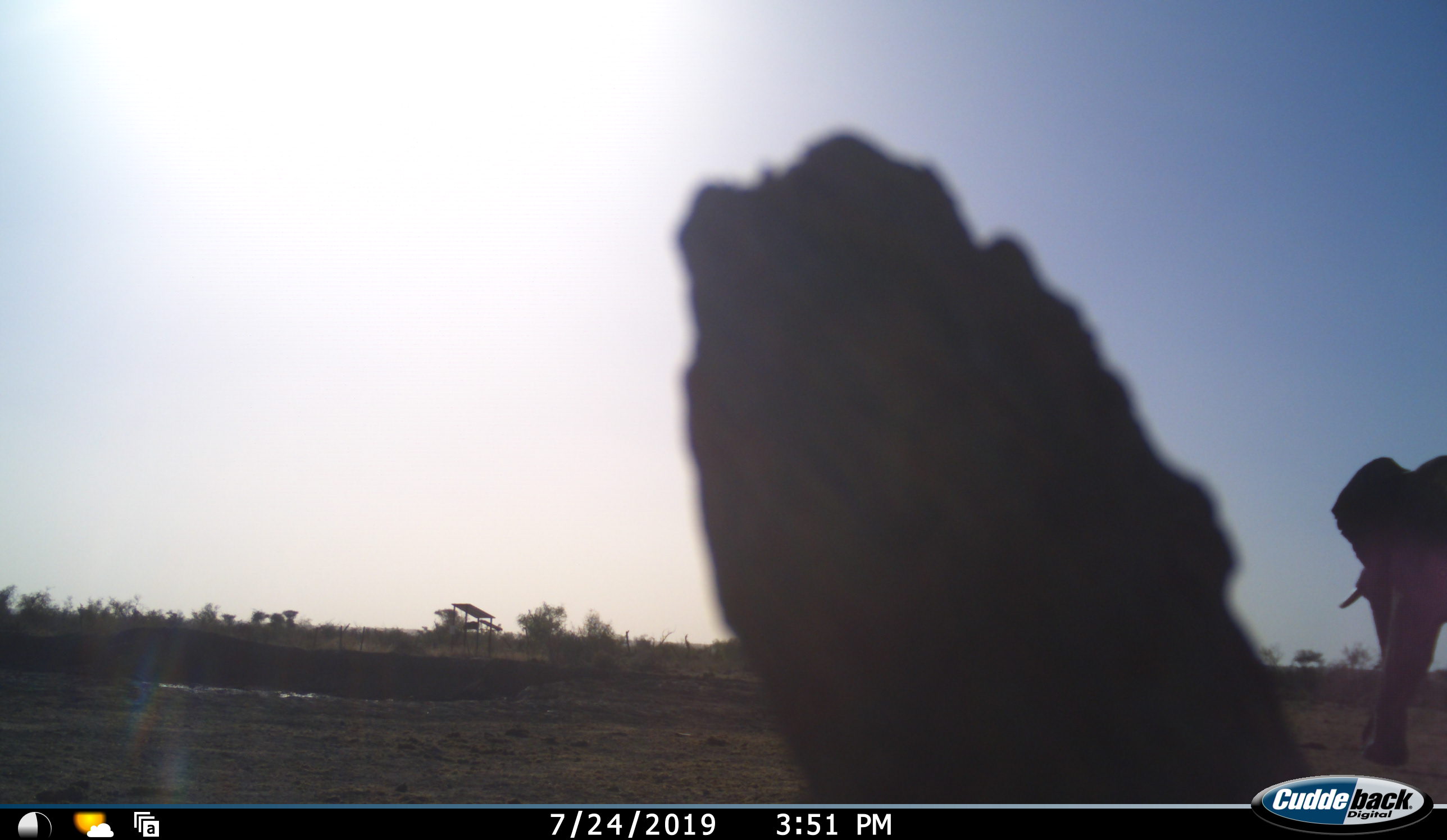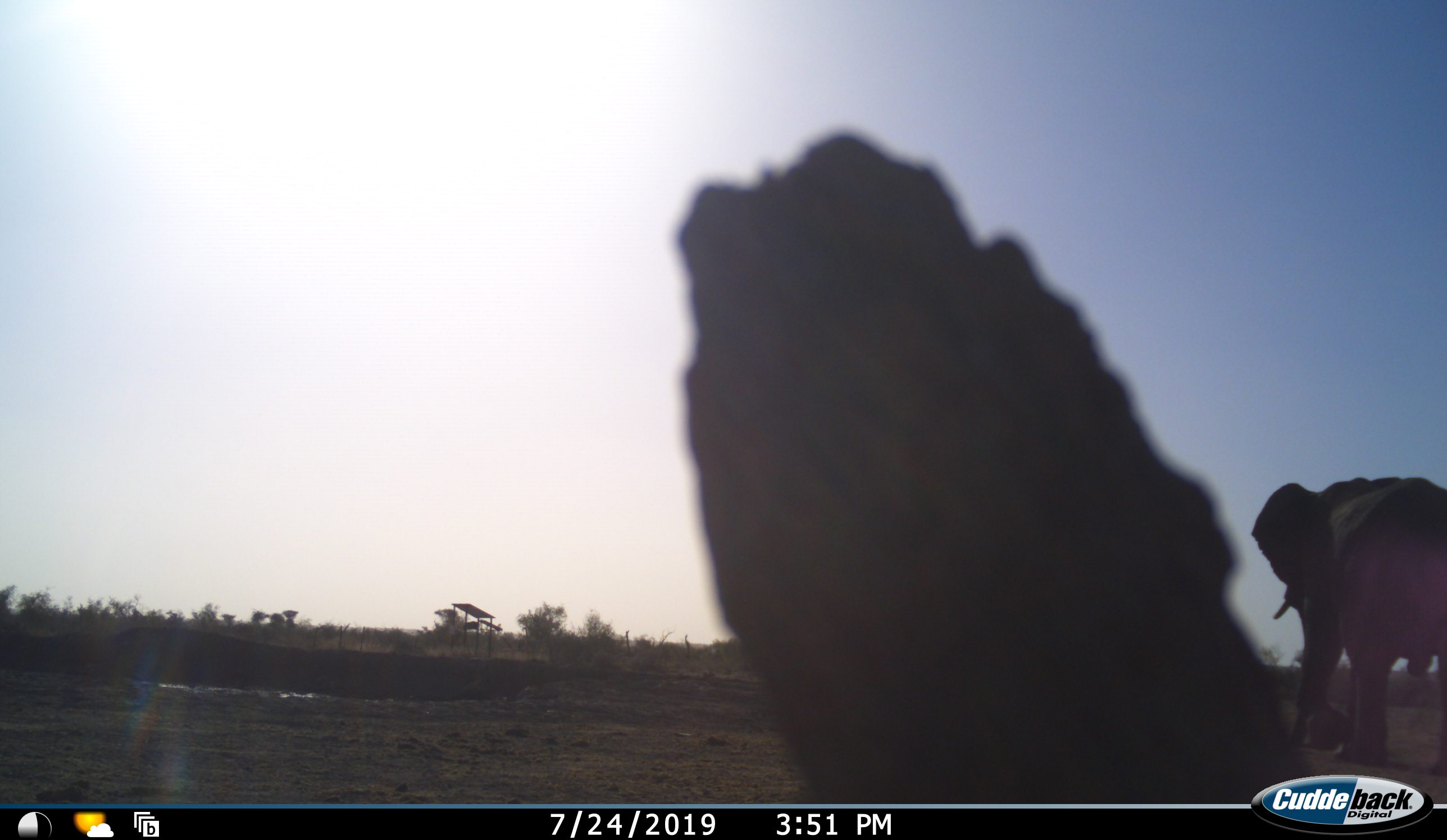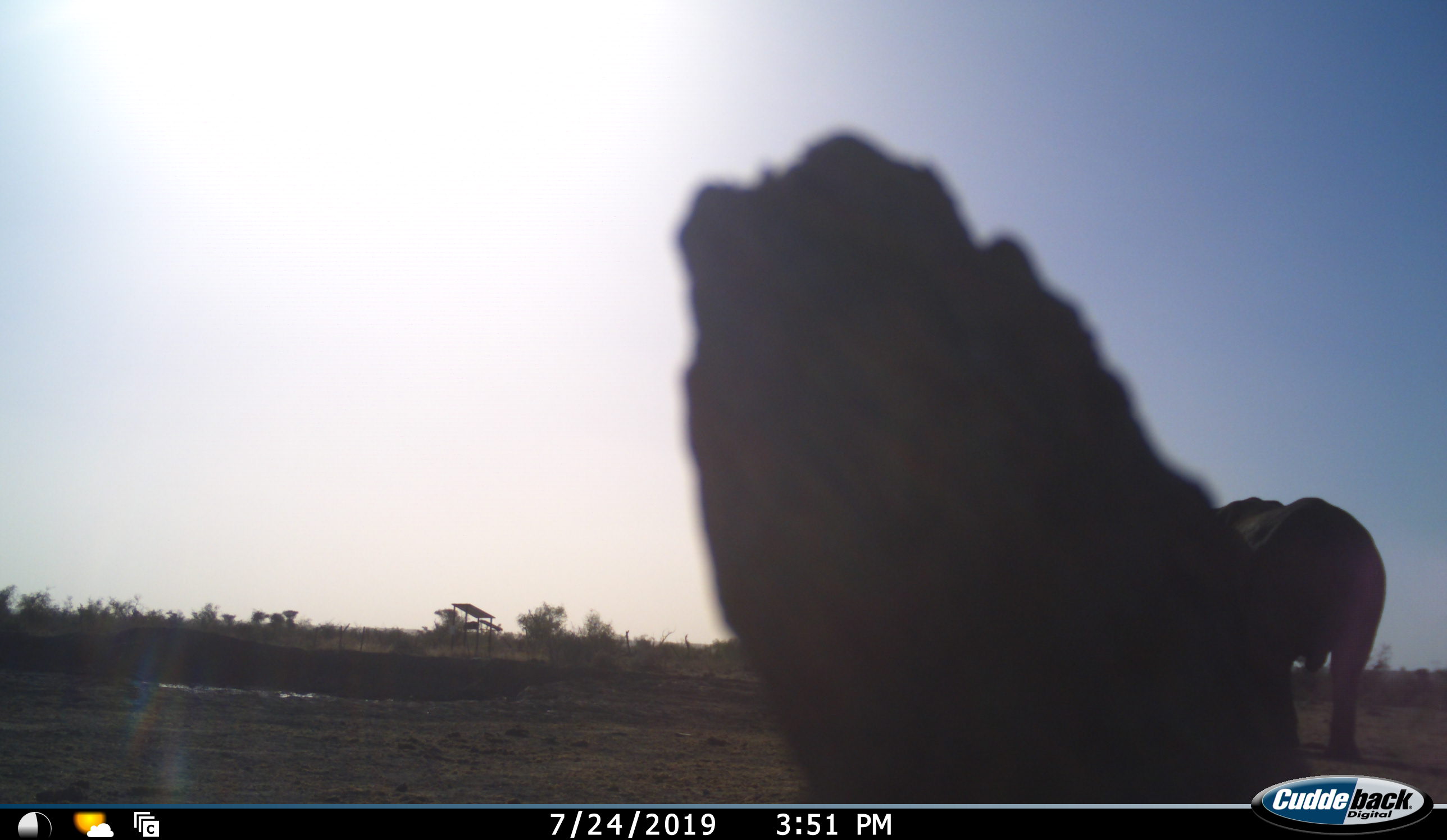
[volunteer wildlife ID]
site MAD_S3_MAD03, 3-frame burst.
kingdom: Animalia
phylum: Chordata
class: Mammalia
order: Proboscidea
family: Elephantidae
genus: Loxodonta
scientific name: Loxodonta africana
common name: african bush elephant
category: elephant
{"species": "elephant (african bush elephant) (Loxodonta africana)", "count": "1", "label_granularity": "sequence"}